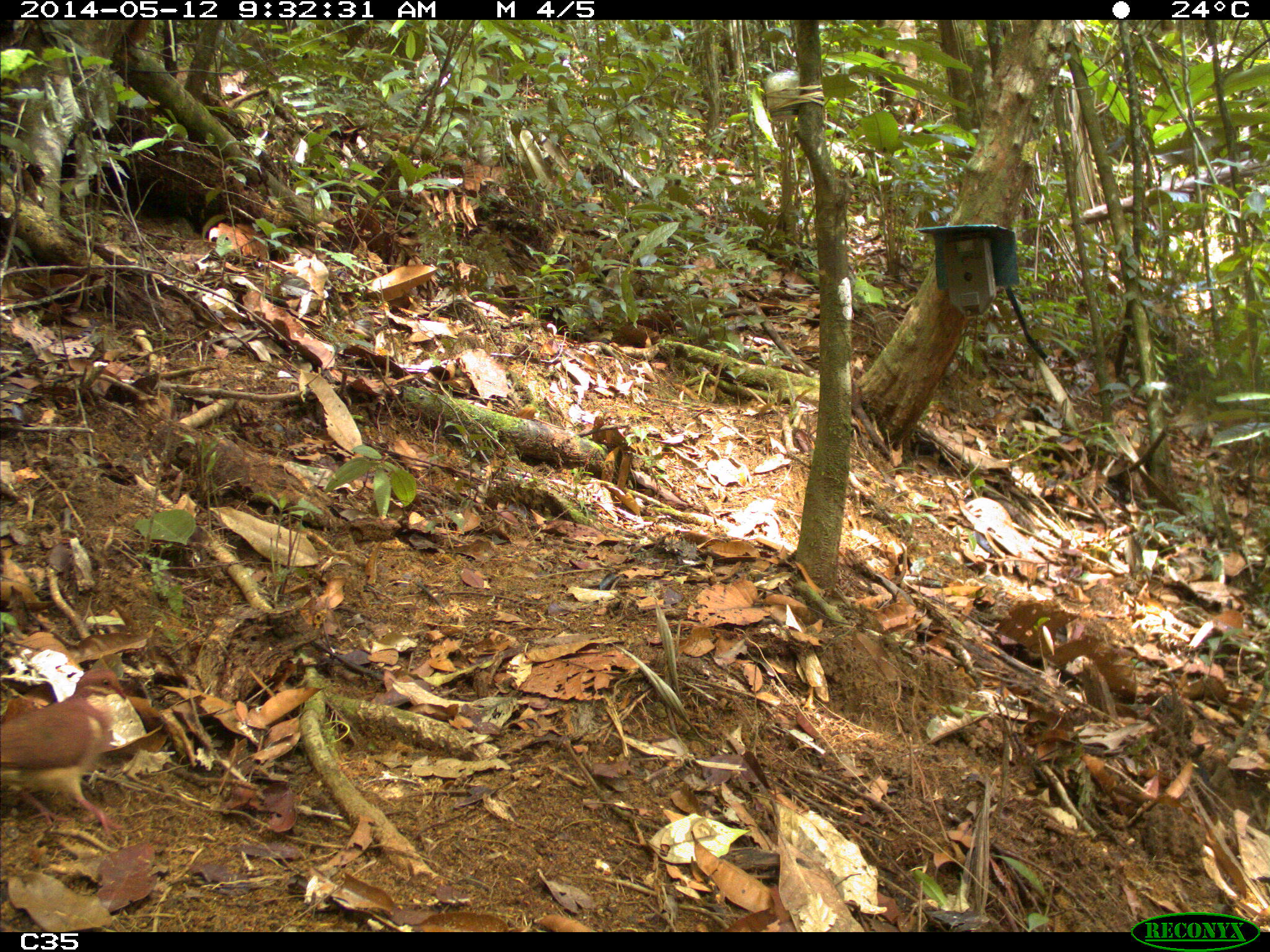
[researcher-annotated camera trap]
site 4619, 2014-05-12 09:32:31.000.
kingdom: Animalia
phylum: Chordata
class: Aves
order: Columbiformes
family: Columbidae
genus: Geotrygon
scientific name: Geotrygon montana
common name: ruddy quail-dove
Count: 1.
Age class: adult.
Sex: male.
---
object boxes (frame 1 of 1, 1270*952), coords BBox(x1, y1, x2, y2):
geotrygon montana: BBox(0, 667, 127, 835)